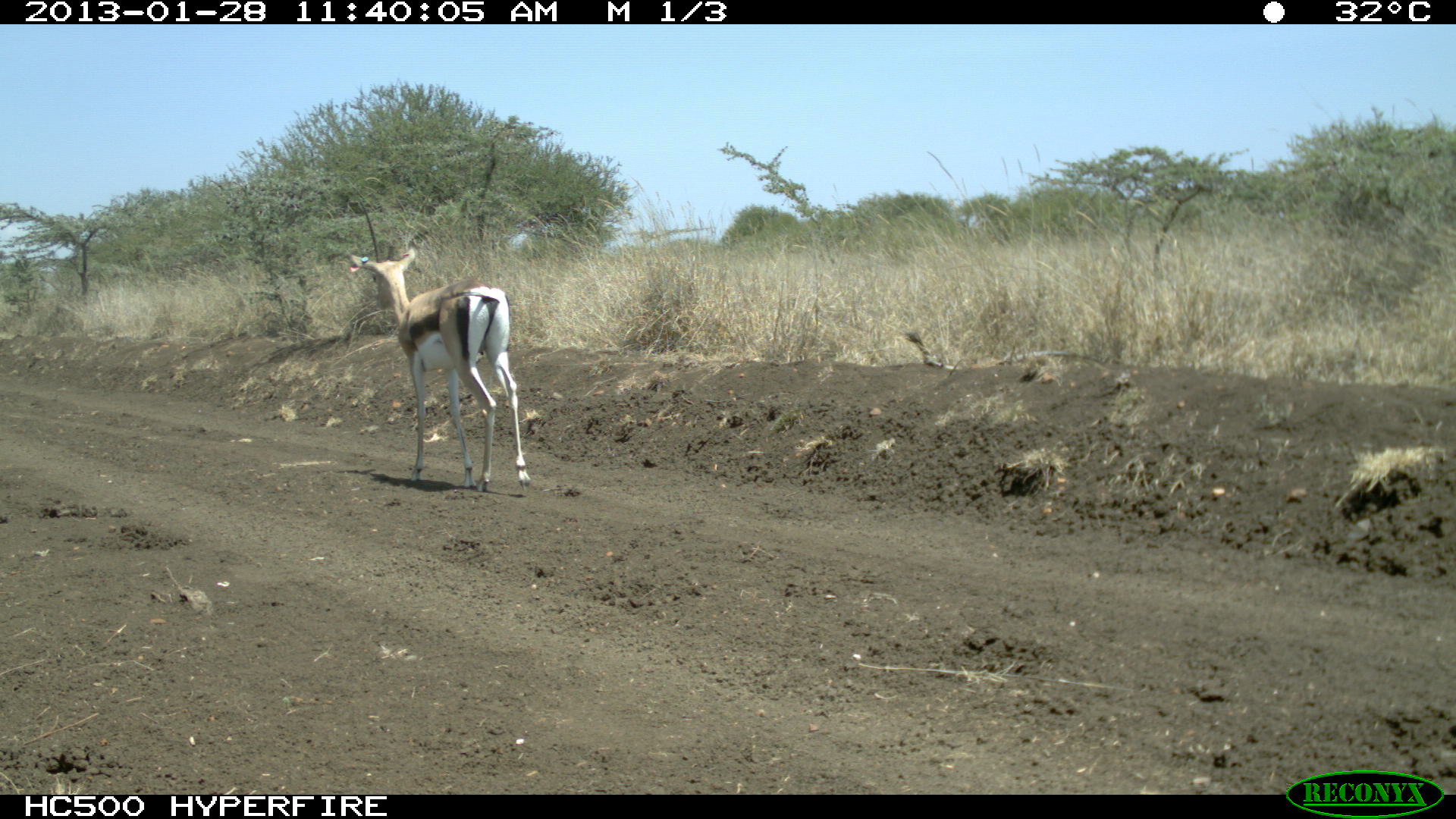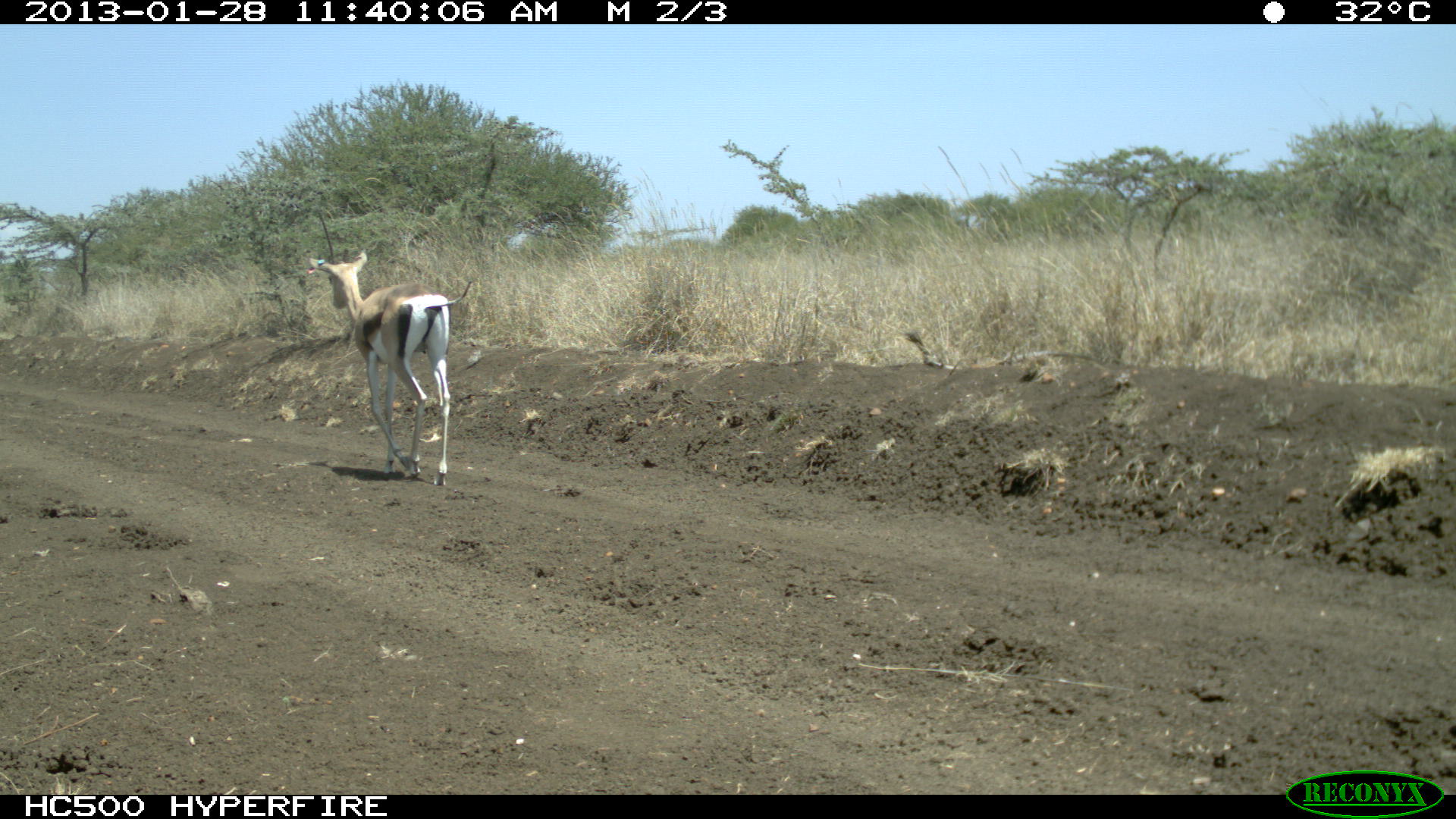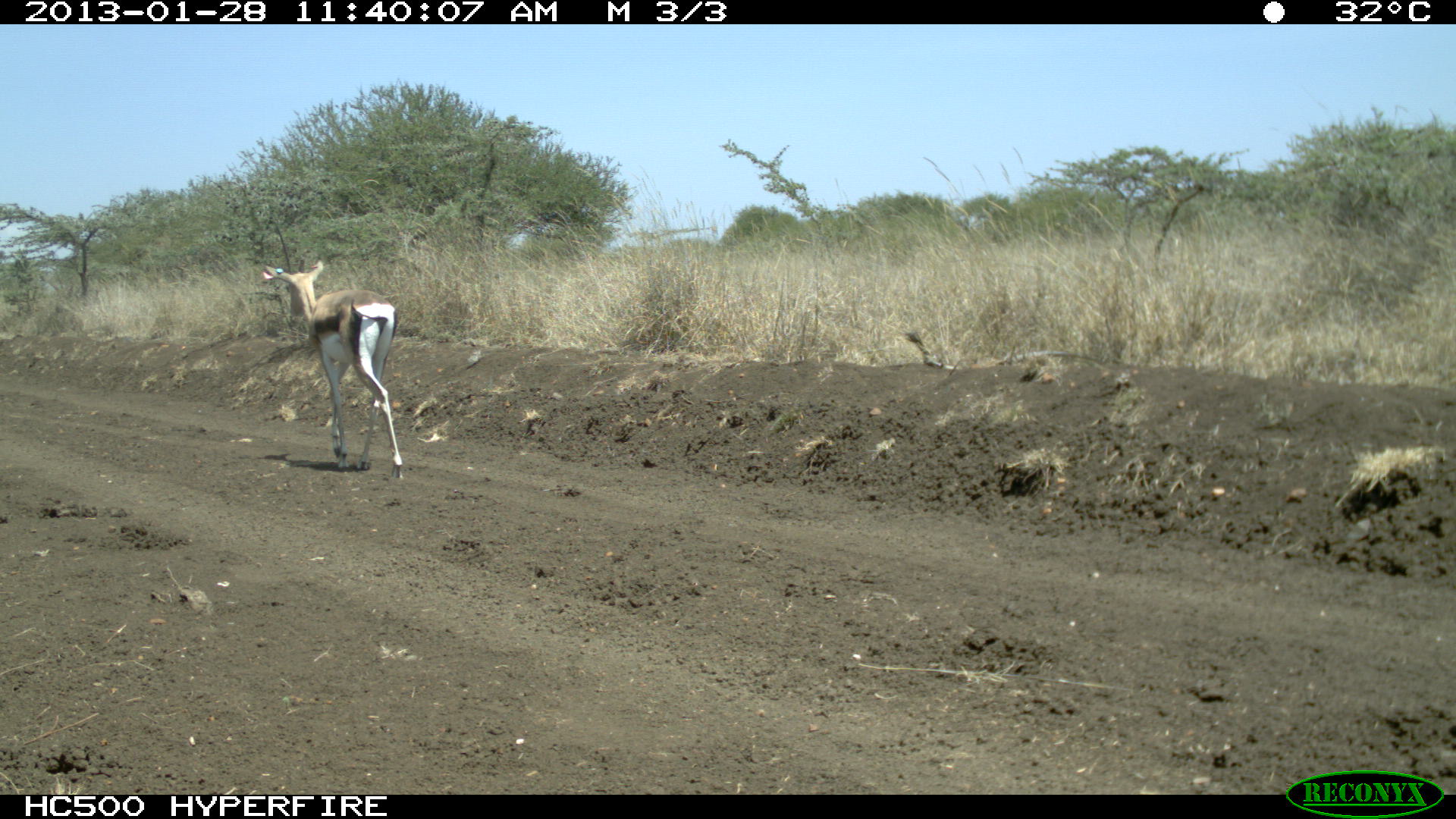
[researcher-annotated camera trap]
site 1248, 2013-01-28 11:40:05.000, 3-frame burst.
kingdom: Animalia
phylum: Chordata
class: Mammalia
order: Artiodactyla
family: Bovidae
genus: Nanger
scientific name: Nanger granti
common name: grant's gazelle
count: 1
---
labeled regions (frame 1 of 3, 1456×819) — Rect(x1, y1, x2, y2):
nanger granti: Rect(349, 196, 531, 490)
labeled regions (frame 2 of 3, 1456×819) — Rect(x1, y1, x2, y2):
nanger granti: Rect(307, 212, 472, 485)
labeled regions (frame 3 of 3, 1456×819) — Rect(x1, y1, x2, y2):
nanger granti: Rect(260, 215, 404, 476)